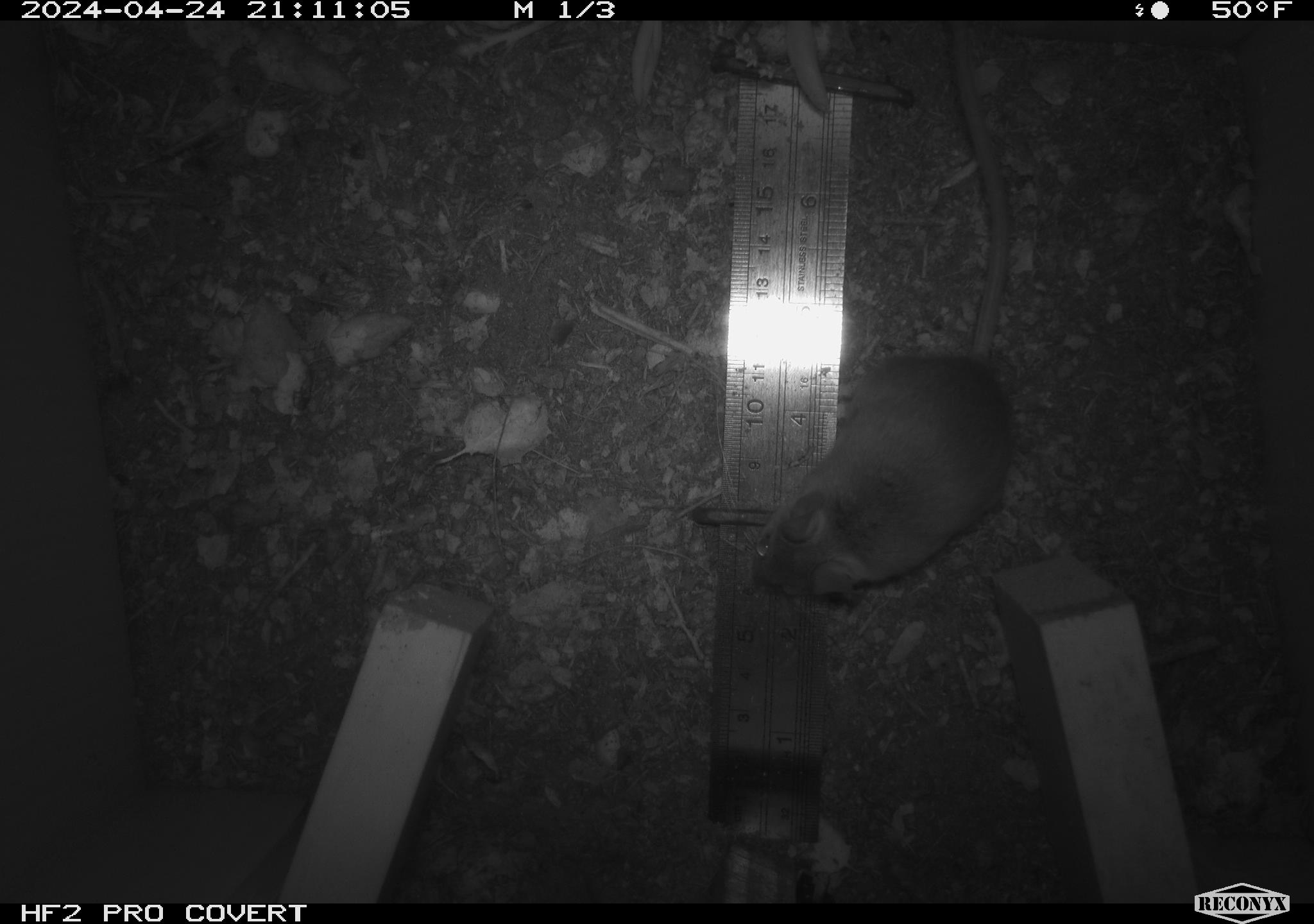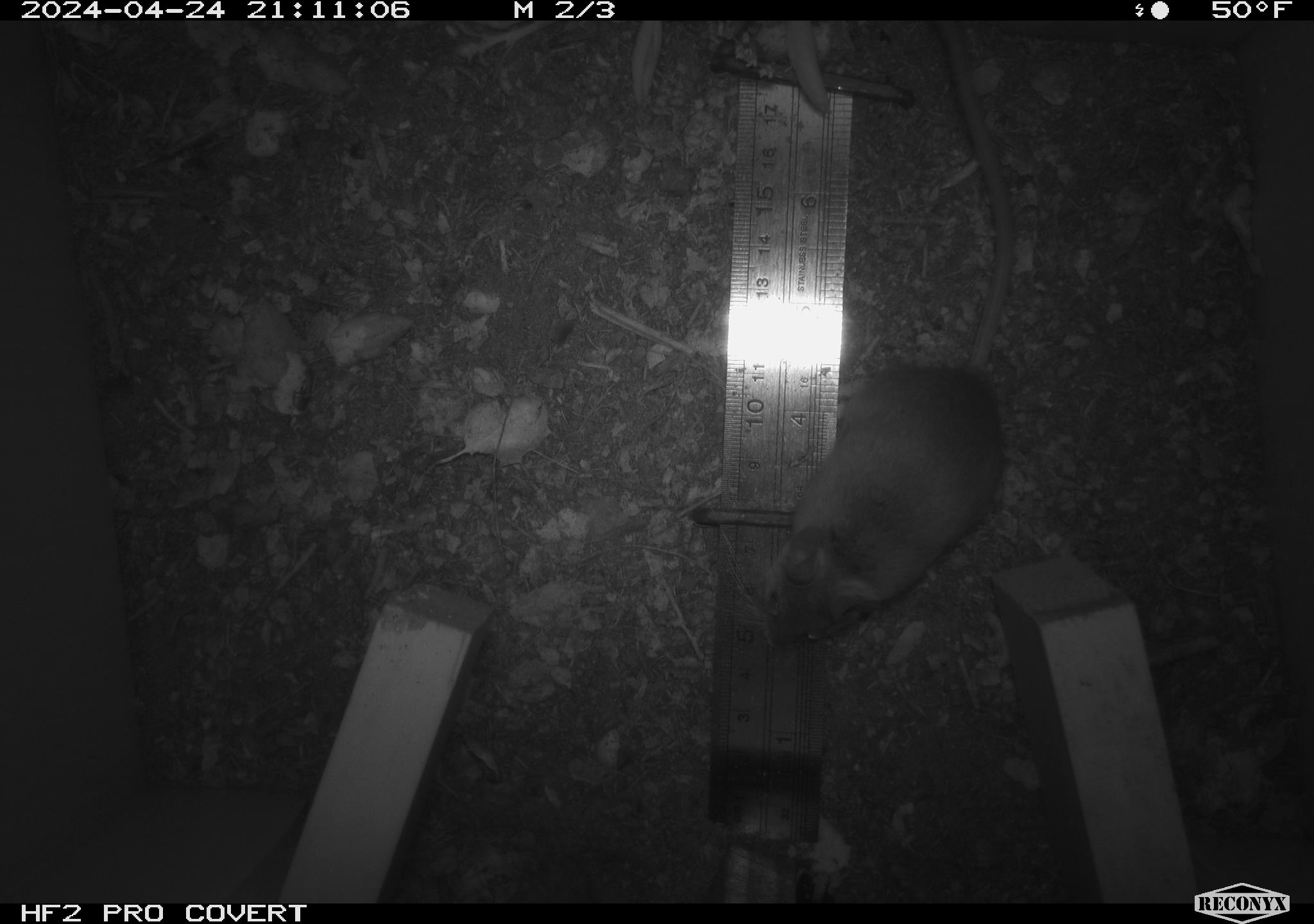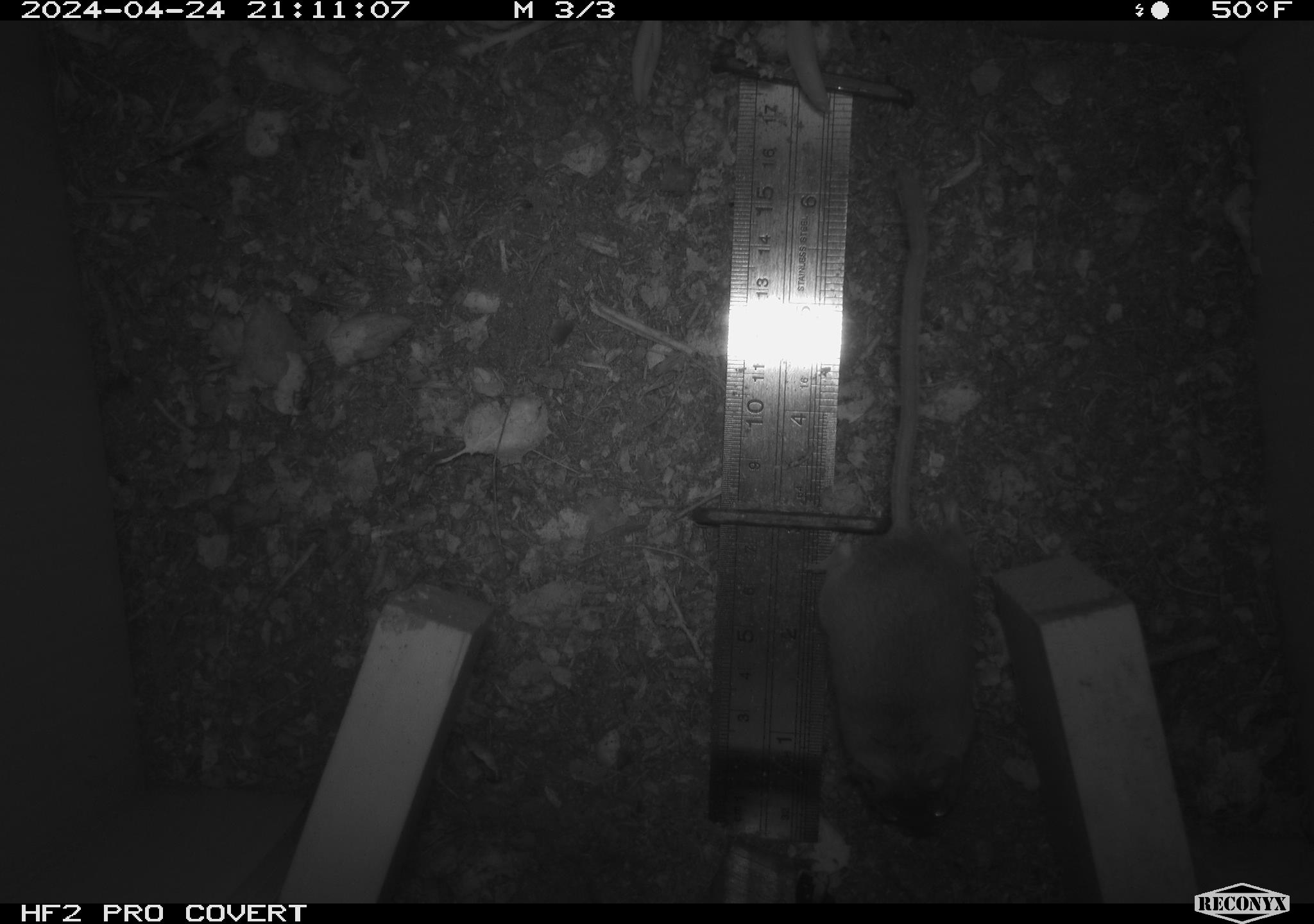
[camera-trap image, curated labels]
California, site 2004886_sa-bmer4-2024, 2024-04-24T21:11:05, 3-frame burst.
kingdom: Animalia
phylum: Chordata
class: Mammalia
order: Rodentia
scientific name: Rodentia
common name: mouse species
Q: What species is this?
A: Mouse species (Rodentia).